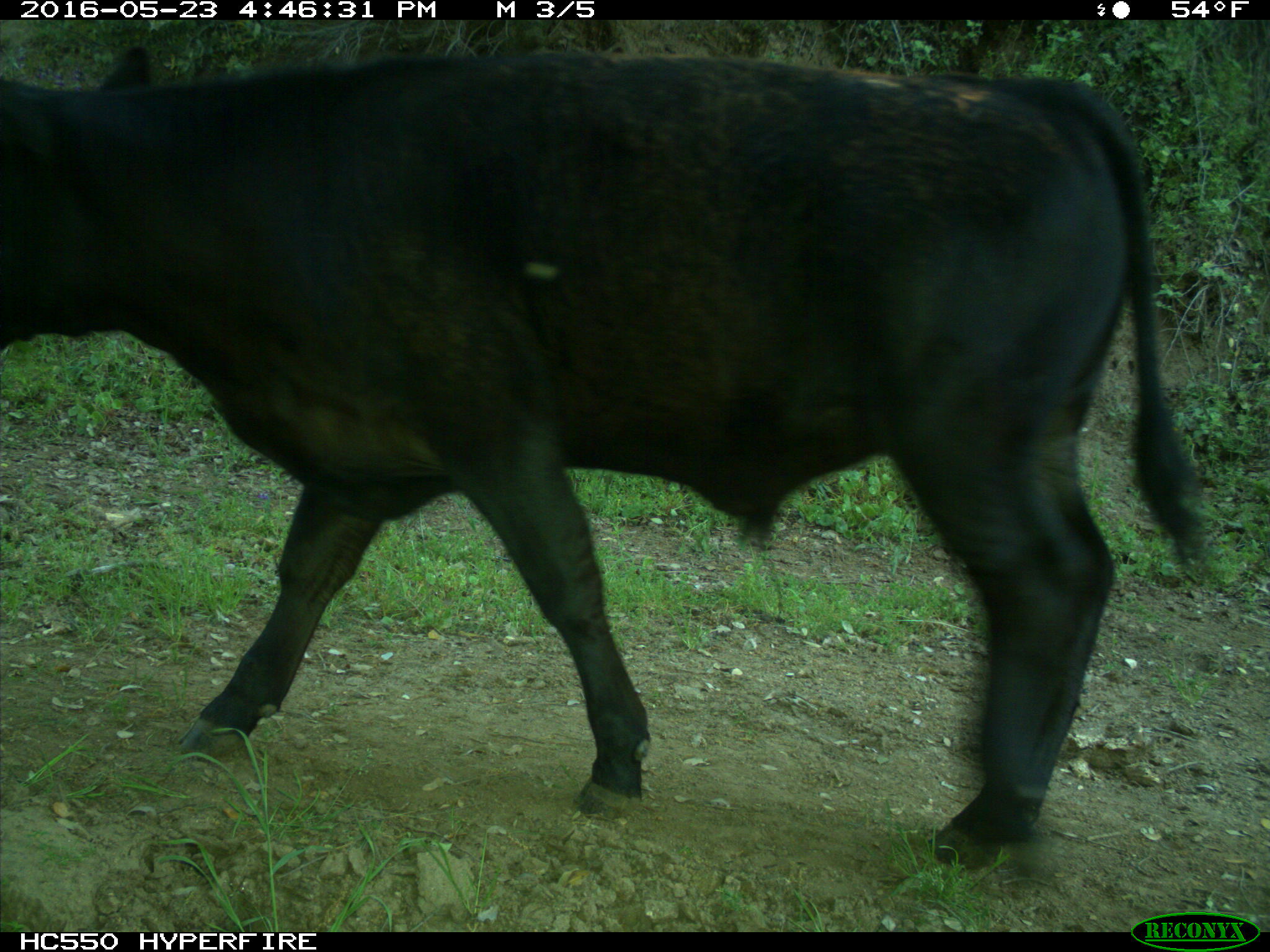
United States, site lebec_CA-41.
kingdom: Animalia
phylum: Chordata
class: Mammalia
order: Artiodactyla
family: Bovidae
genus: Bos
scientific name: Bos taurus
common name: domestic cow